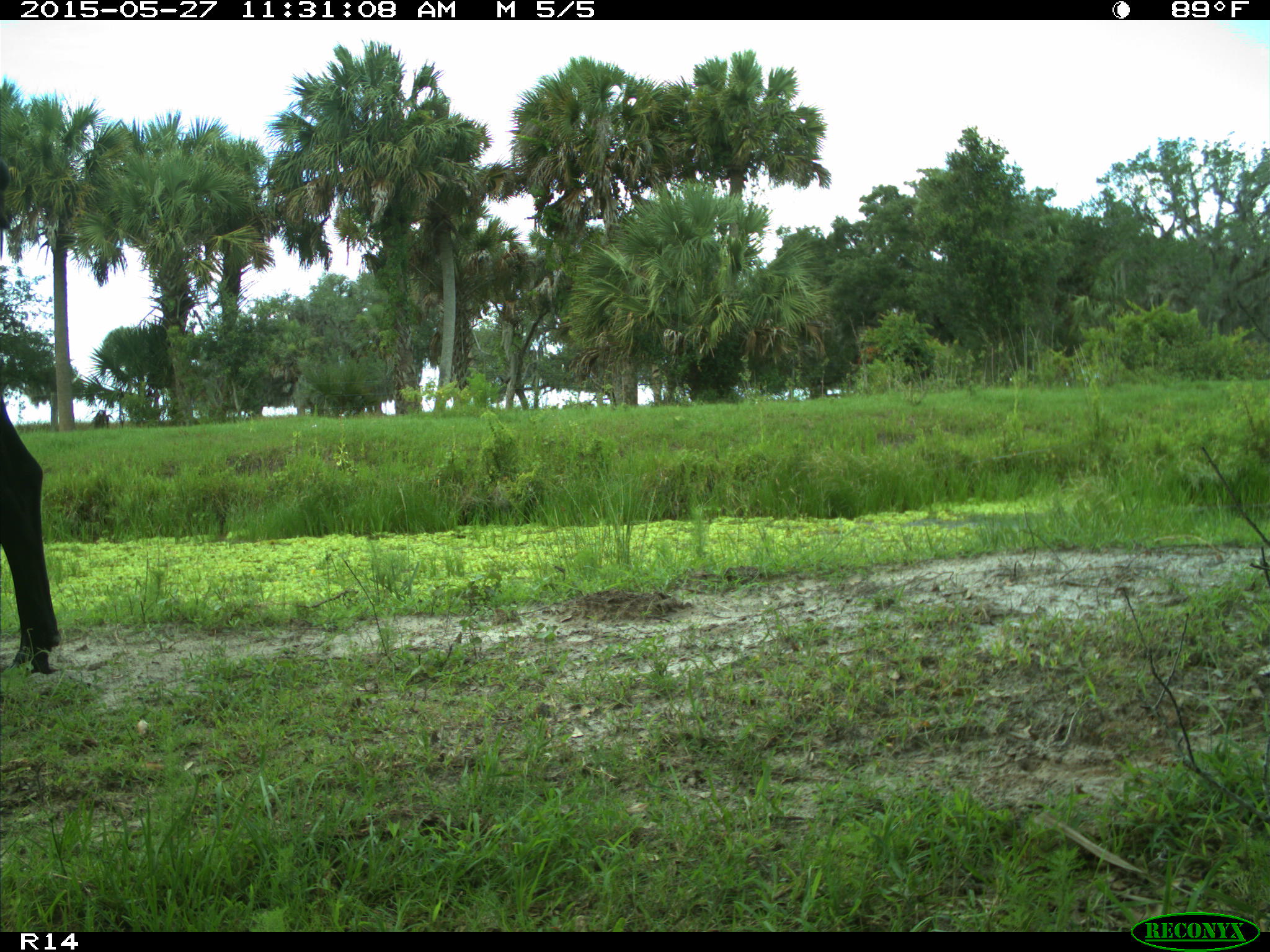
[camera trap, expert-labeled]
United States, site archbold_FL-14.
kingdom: Animalia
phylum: Chordata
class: Mammalia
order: Artiodactyla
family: Bovidae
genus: Bos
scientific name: Bos taurus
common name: domestic cow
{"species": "Bos taurus (domestic cow)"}